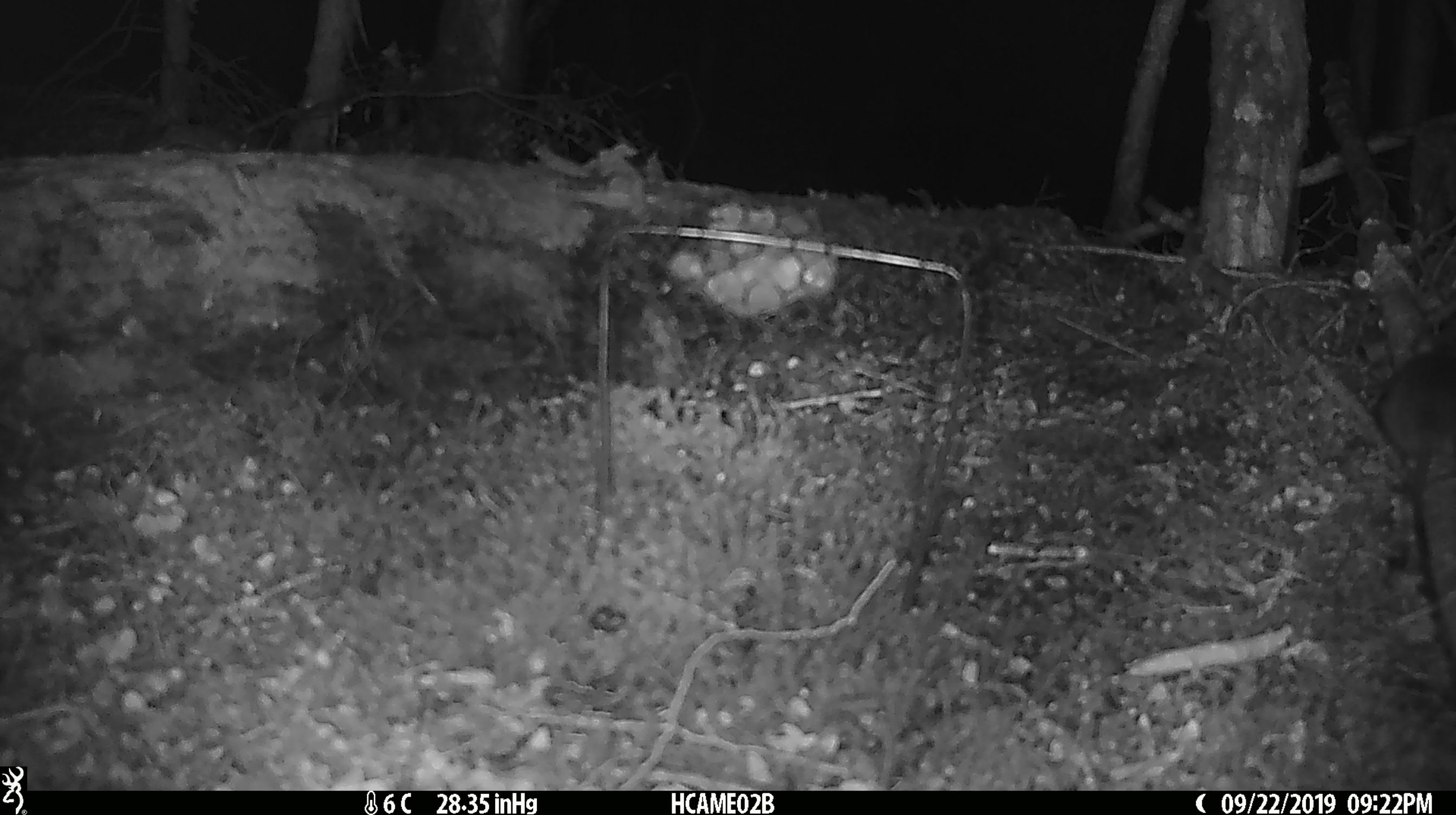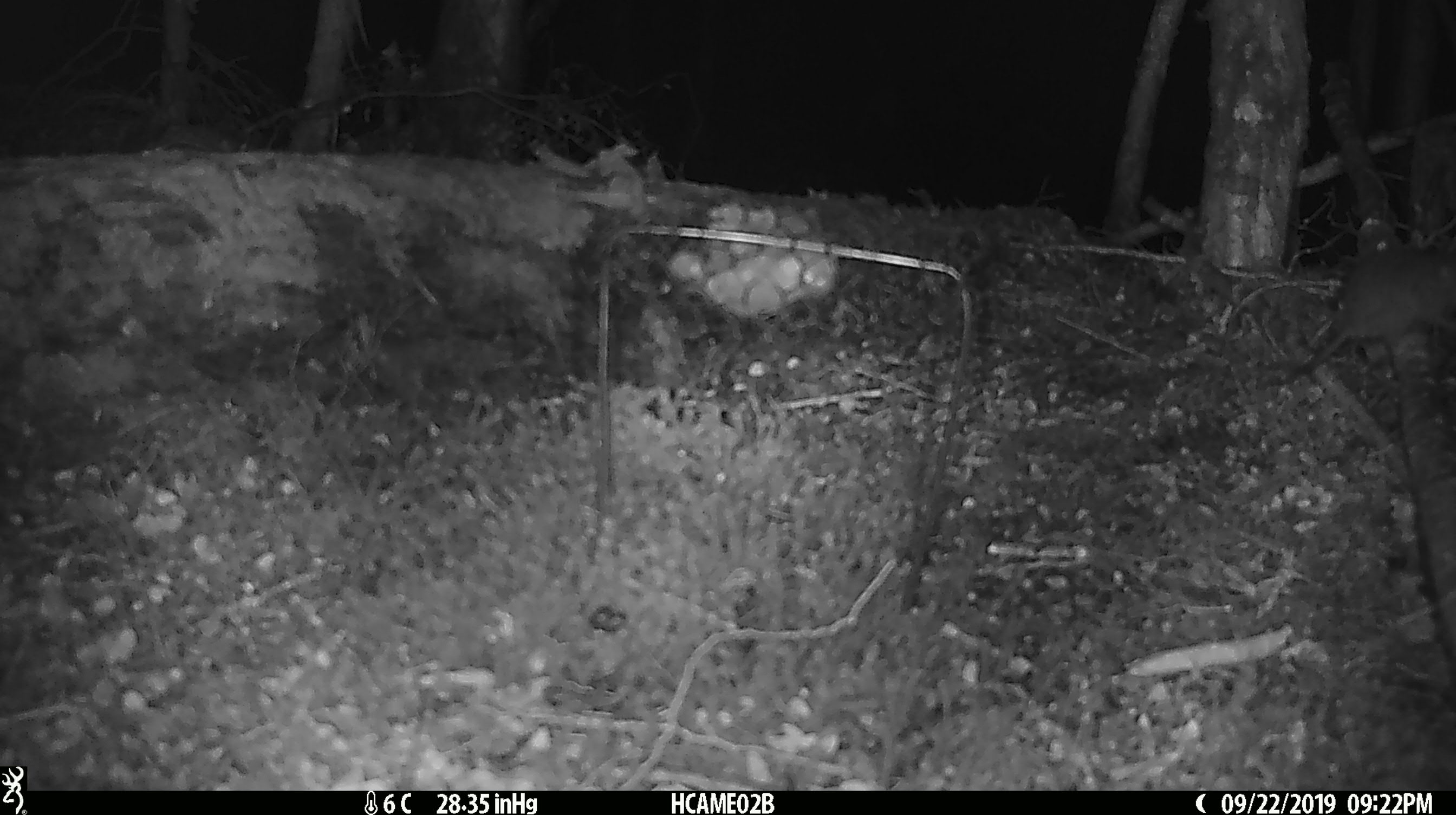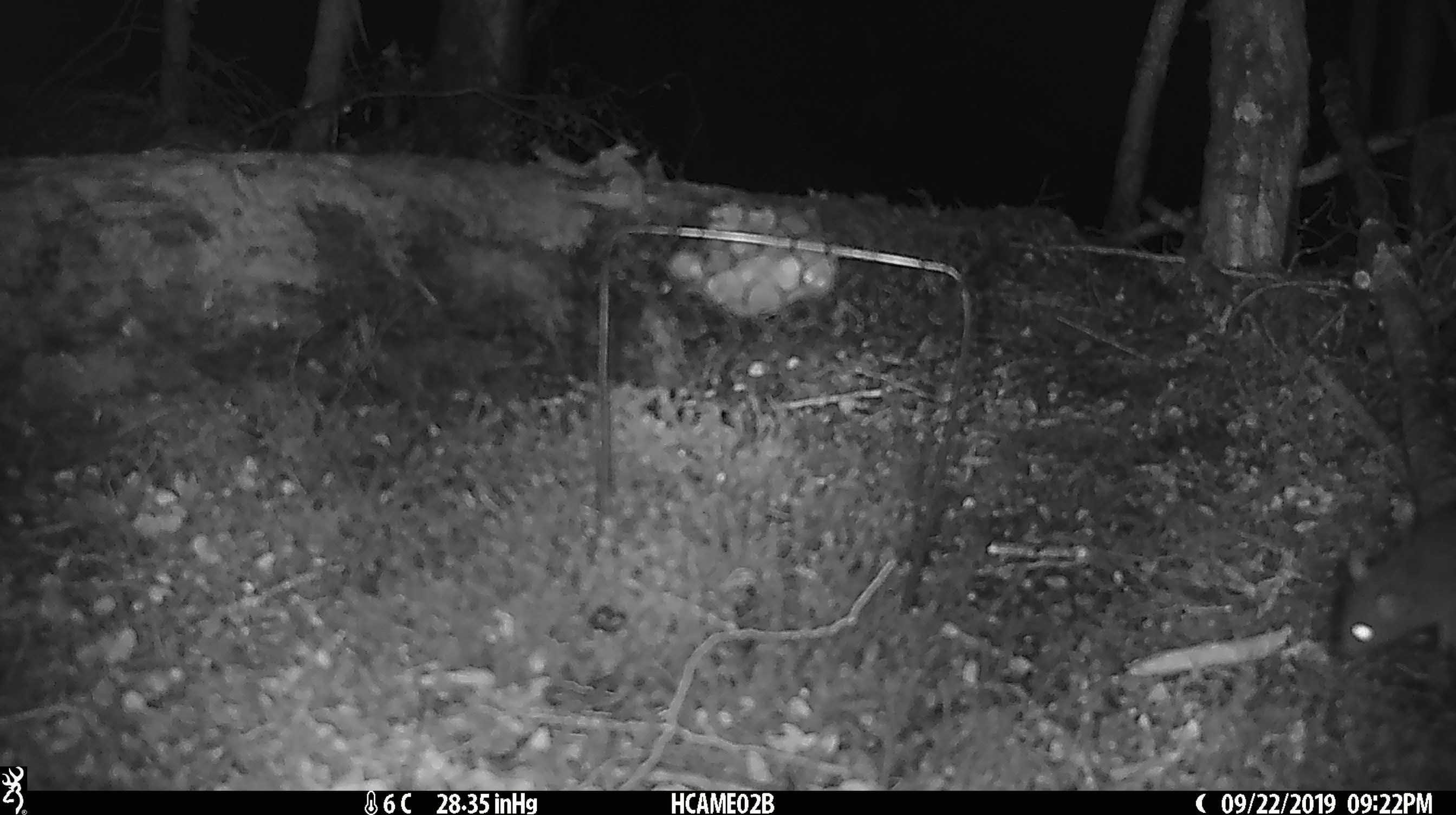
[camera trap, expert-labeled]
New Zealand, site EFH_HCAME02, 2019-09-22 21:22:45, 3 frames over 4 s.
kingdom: Animalia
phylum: Chordata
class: Mammalia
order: Rodentia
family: Muridae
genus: Rattus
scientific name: Rattus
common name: rat